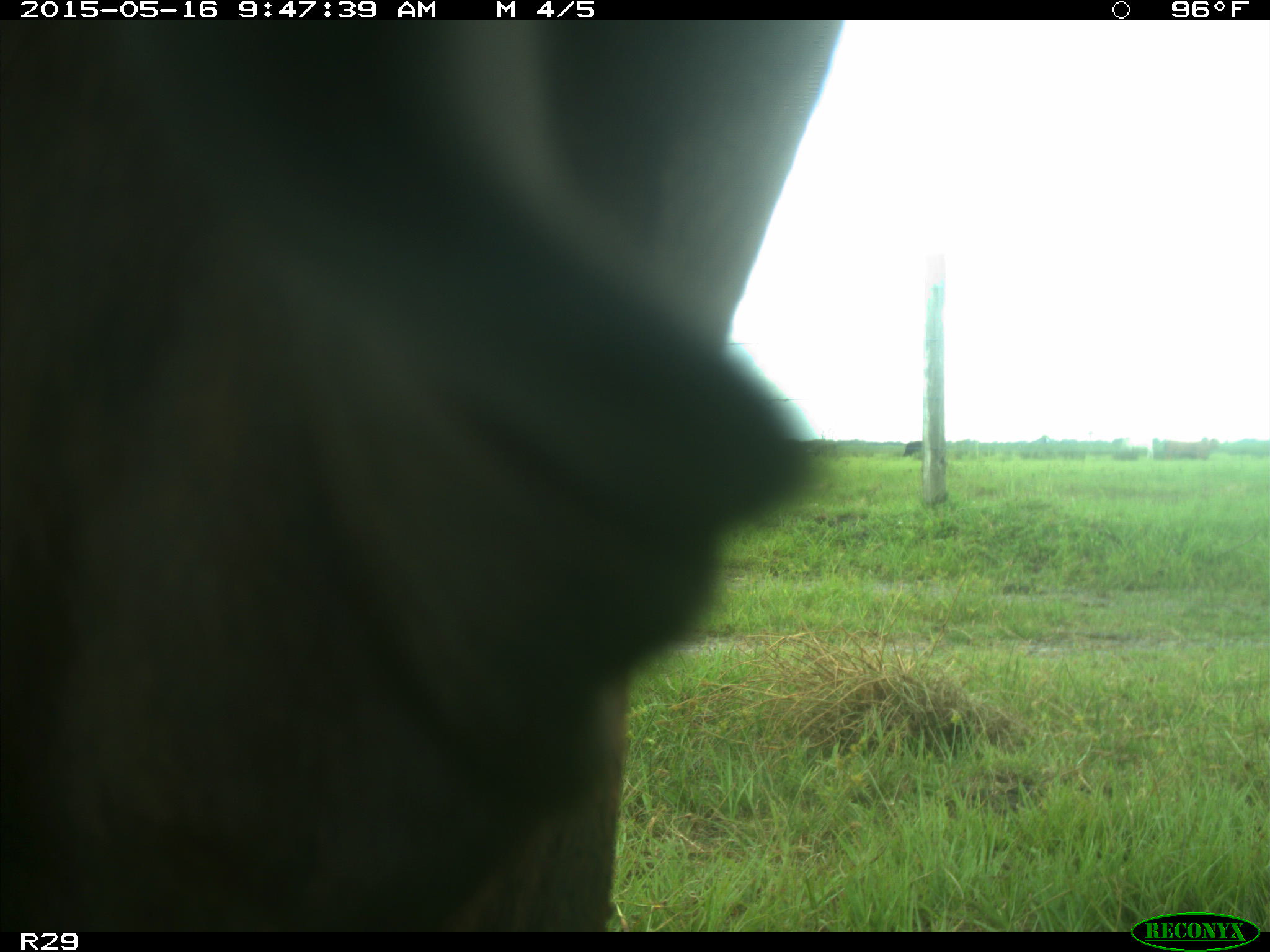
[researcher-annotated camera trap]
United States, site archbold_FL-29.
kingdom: Animalia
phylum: Chordata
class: Mammalia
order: Artiodactyla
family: Bovidae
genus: Bos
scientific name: Bos taurus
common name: domestic cow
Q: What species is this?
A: Bos taurus (domestic cow).